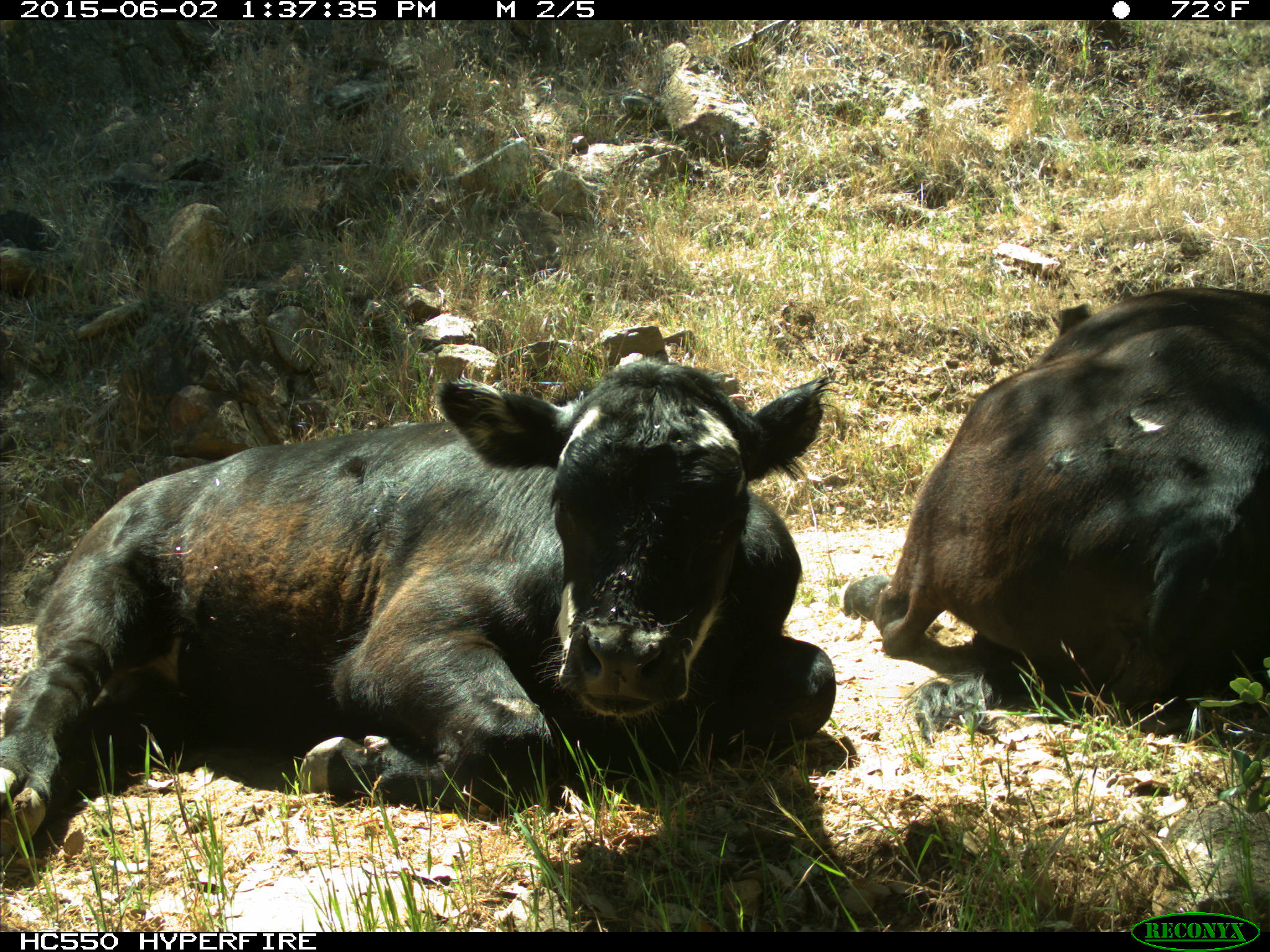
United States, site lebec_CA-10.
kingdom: Animalia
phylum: Chordata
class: Mammalia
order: Artiodactyla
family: Bovidae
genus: Bos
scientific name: Bos taurus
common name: domestic cow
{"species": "Bos taurus (domestic cow)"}